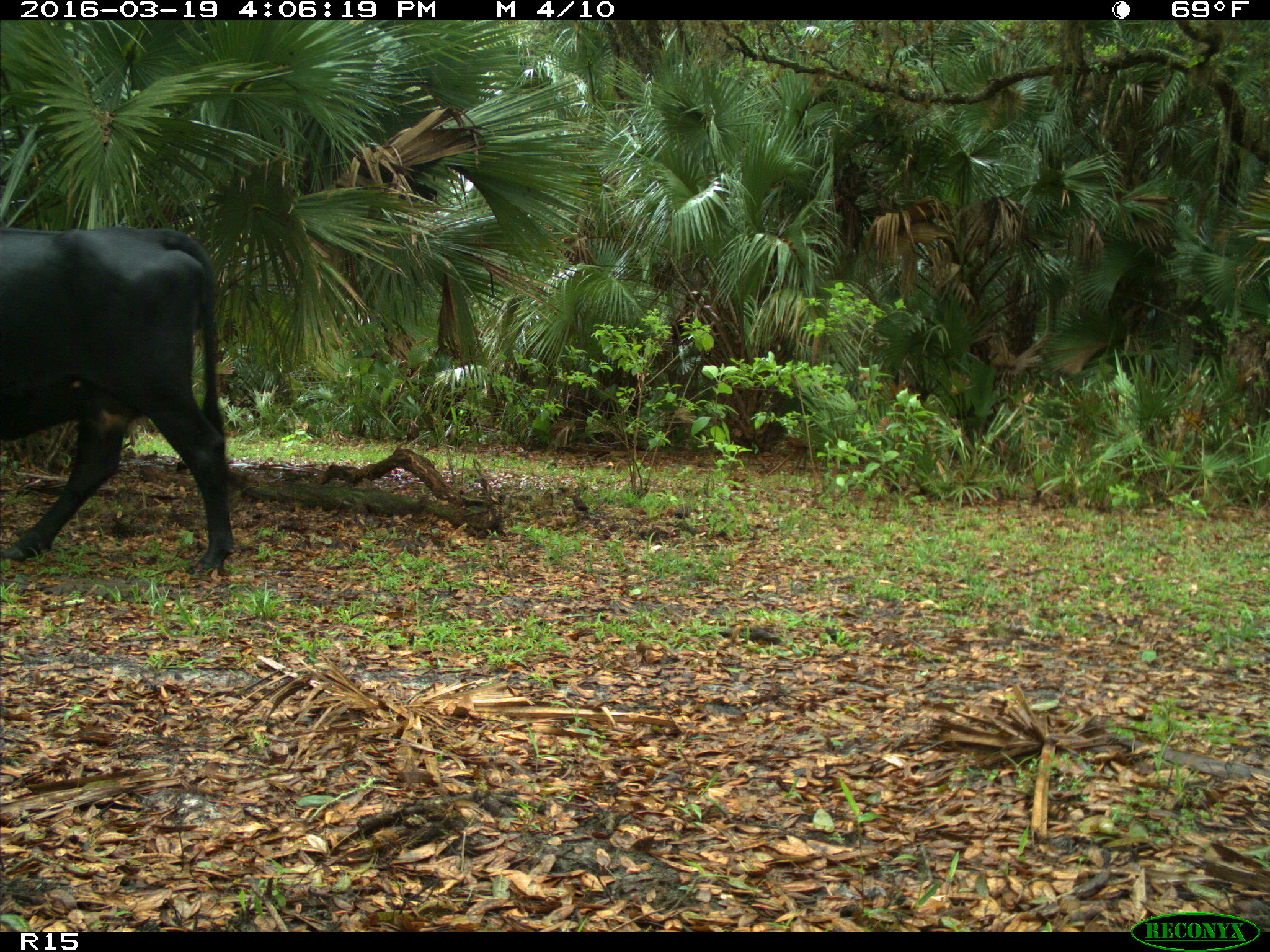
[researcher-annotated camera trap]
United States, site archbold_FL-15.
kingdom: Animalia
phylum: Chordata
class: Mammalia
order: Artiodactyla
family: Bovidae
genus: Bos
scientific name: Bos taurus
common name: domestic cow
Bos taurus (domestic cow).